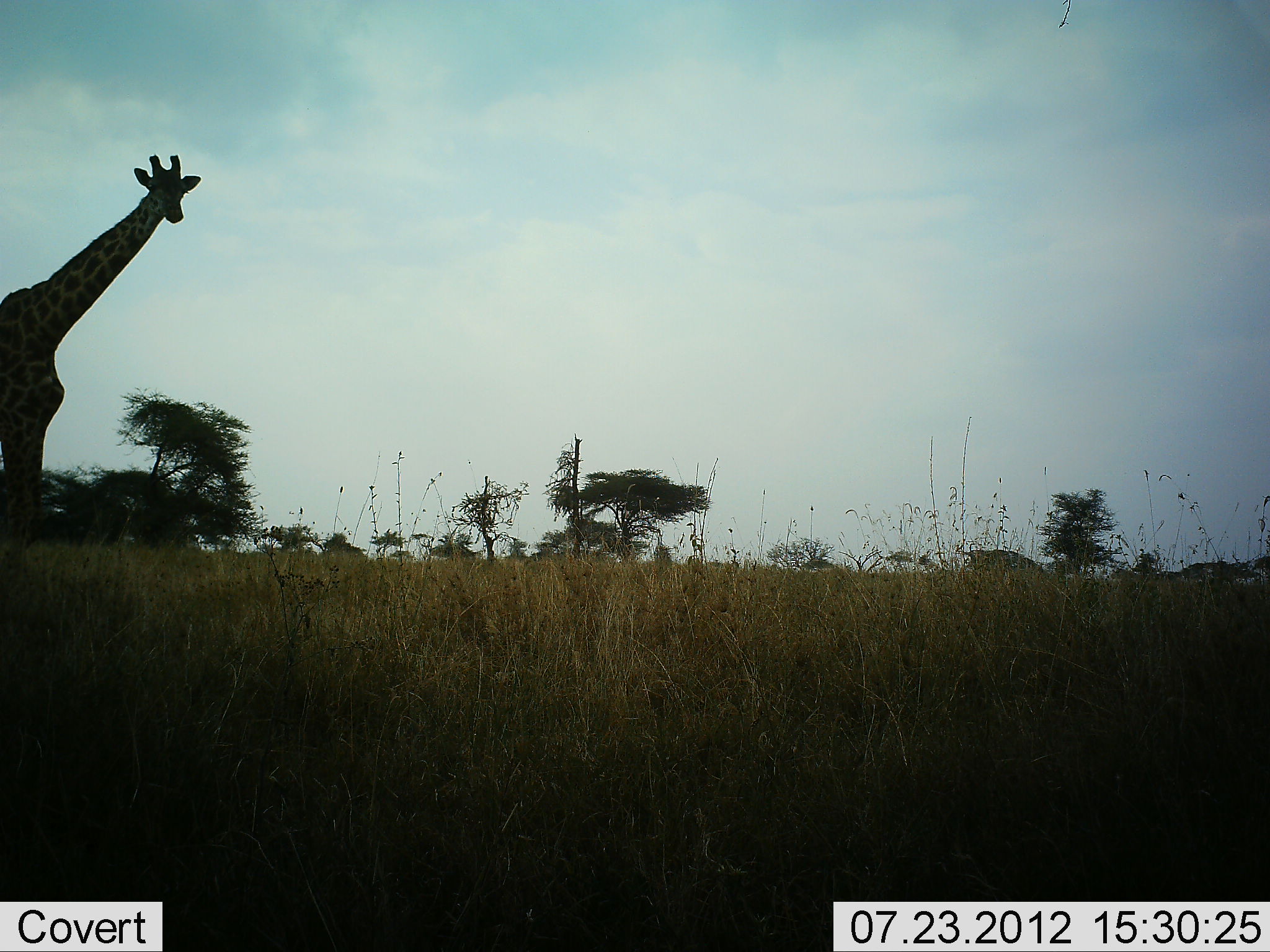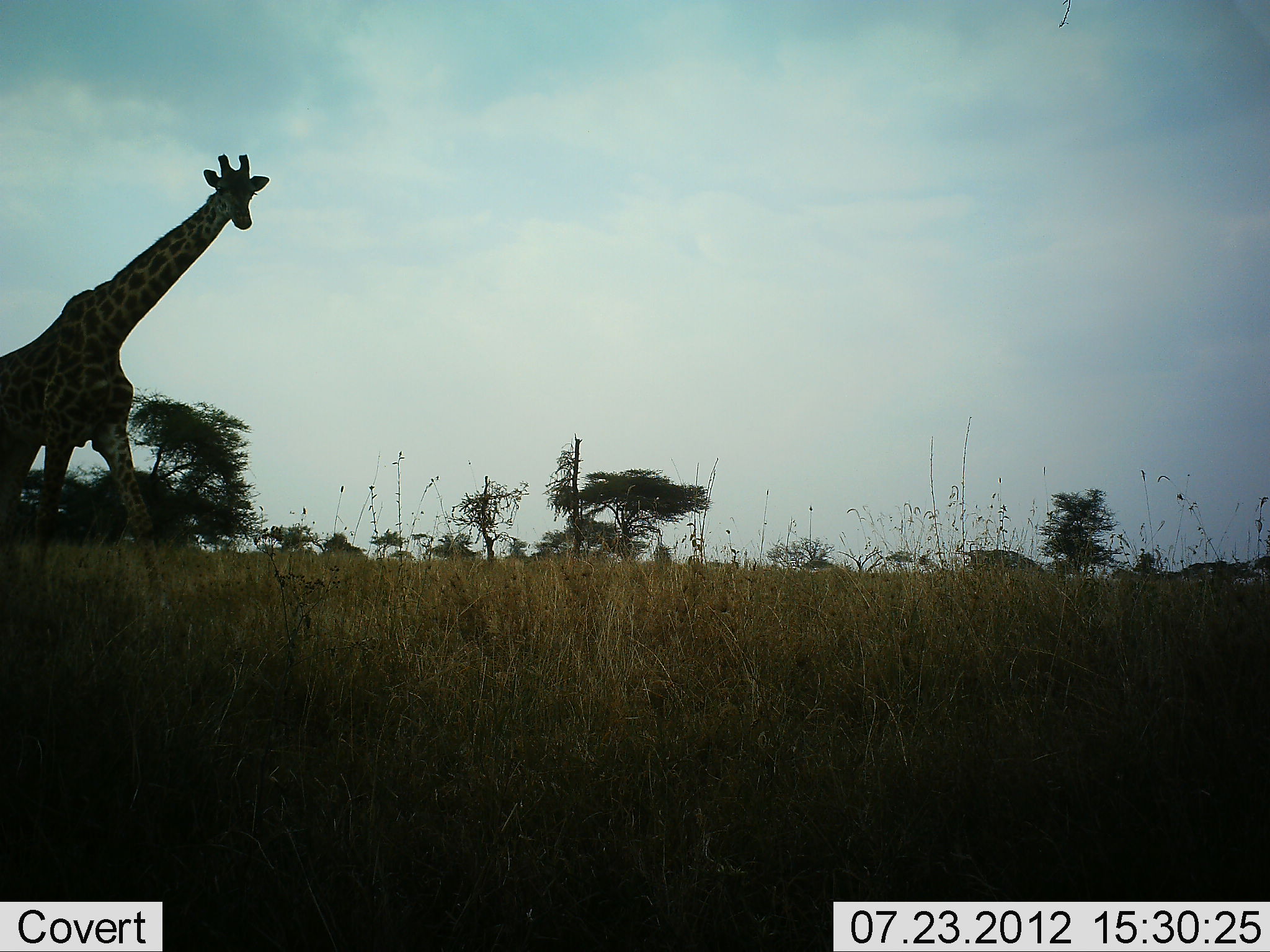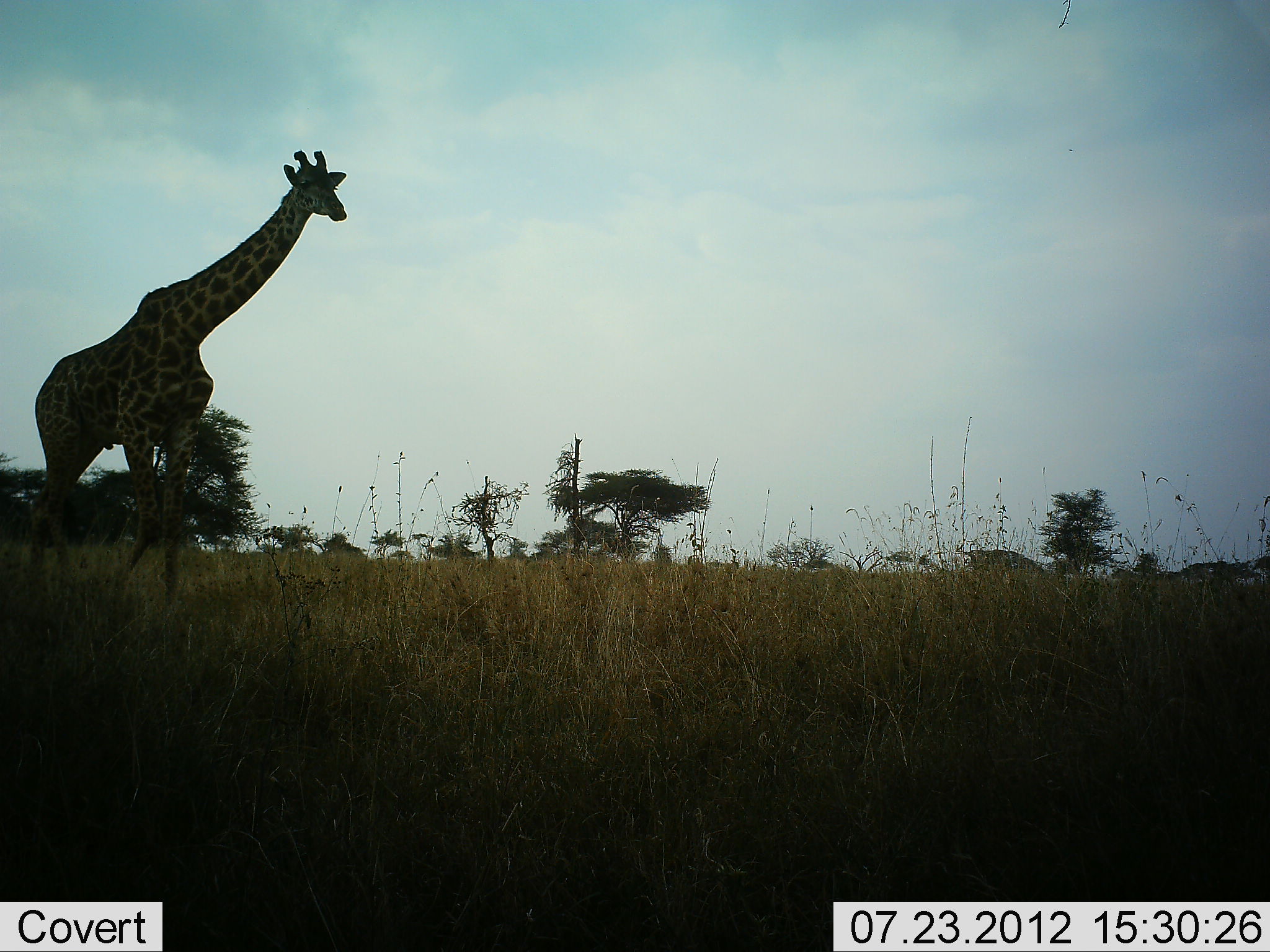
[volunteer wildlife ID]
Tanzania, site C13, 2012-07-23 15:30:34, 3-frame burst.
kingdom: Animalia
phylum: Chordata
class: Mammalia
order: Artiodactyla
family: Giraffidae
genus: Giraffa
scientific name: Giraffa camelopardalis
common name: giraffe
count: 1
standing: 10%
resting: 0%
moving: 90%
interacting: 0%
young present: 0%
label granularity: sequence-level